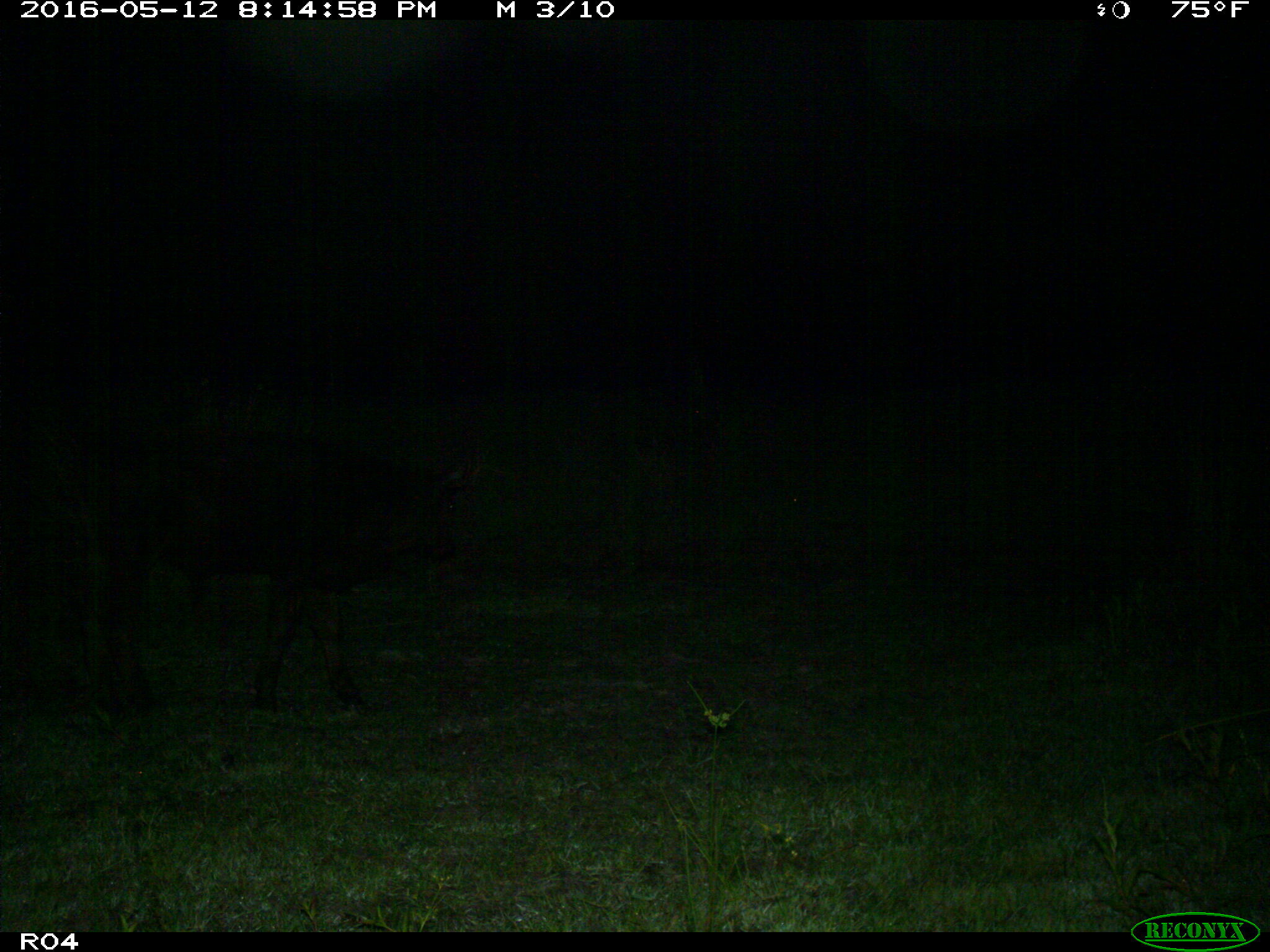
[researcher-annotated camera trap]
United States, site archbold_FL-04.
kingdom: Animalia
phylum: Chordata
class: Mammalia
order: Artiodactyla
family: Bovidae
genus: Bos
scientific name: Bos taurus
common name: domestic cow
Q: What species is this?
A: Bos taurus (domestic cow).